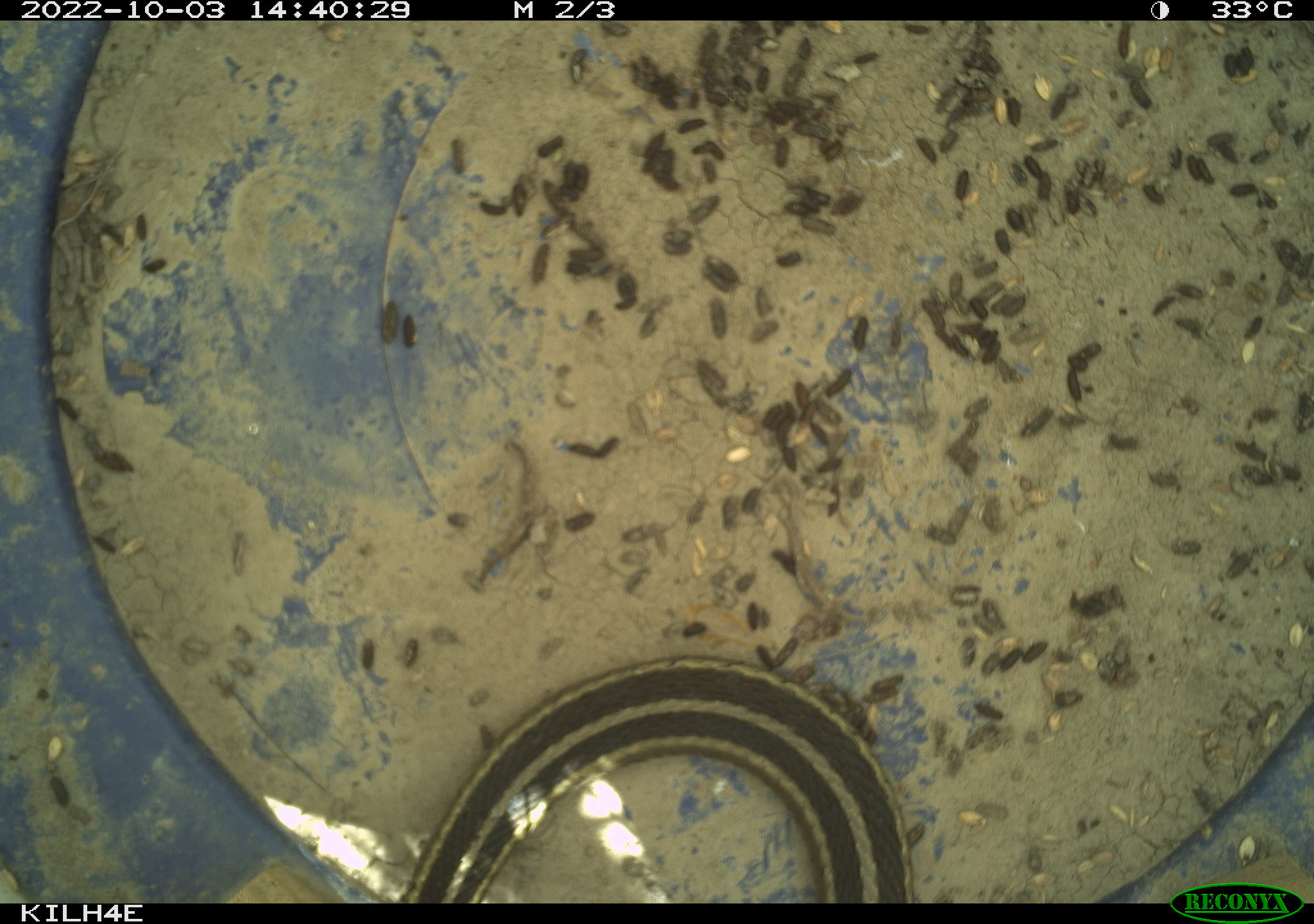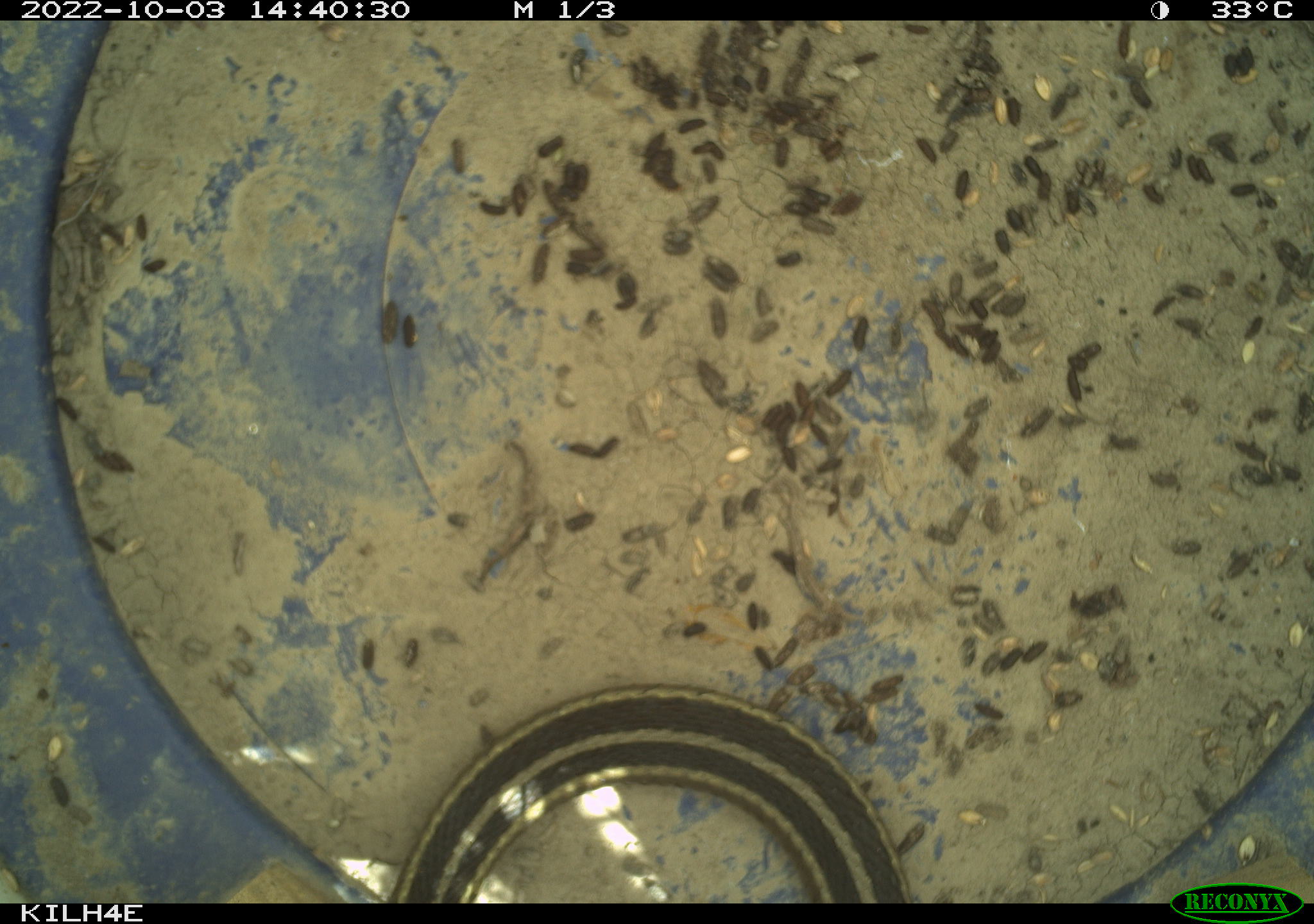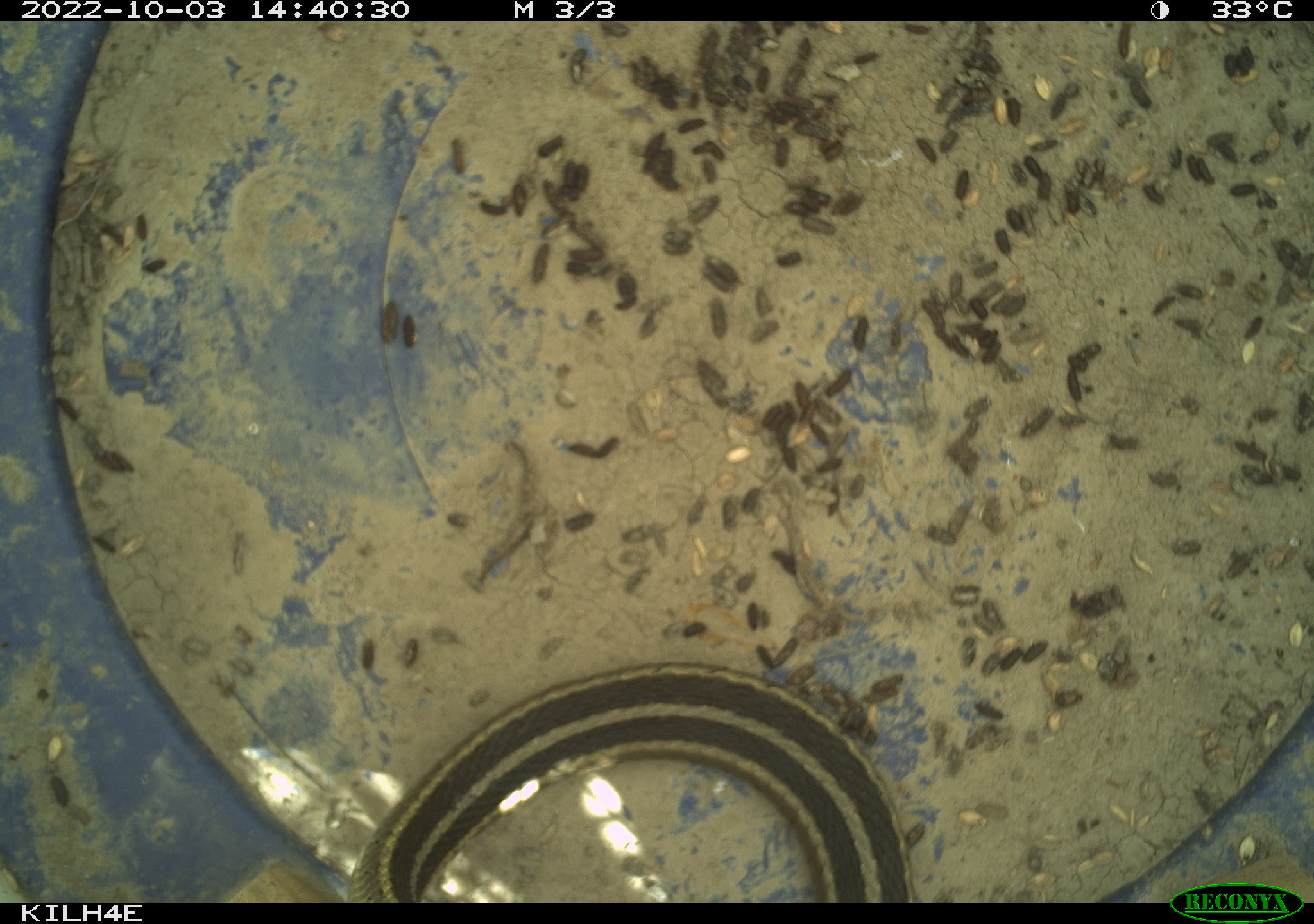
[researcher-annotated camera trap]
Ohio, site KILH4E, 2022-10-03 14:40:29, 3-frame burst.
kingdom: Animalia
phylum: Chordata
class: Reptilia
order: Squamata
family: Colubridae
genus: Thamnophis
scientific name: Thamnophis sirtalis sirtalis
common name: eastern gartersnake